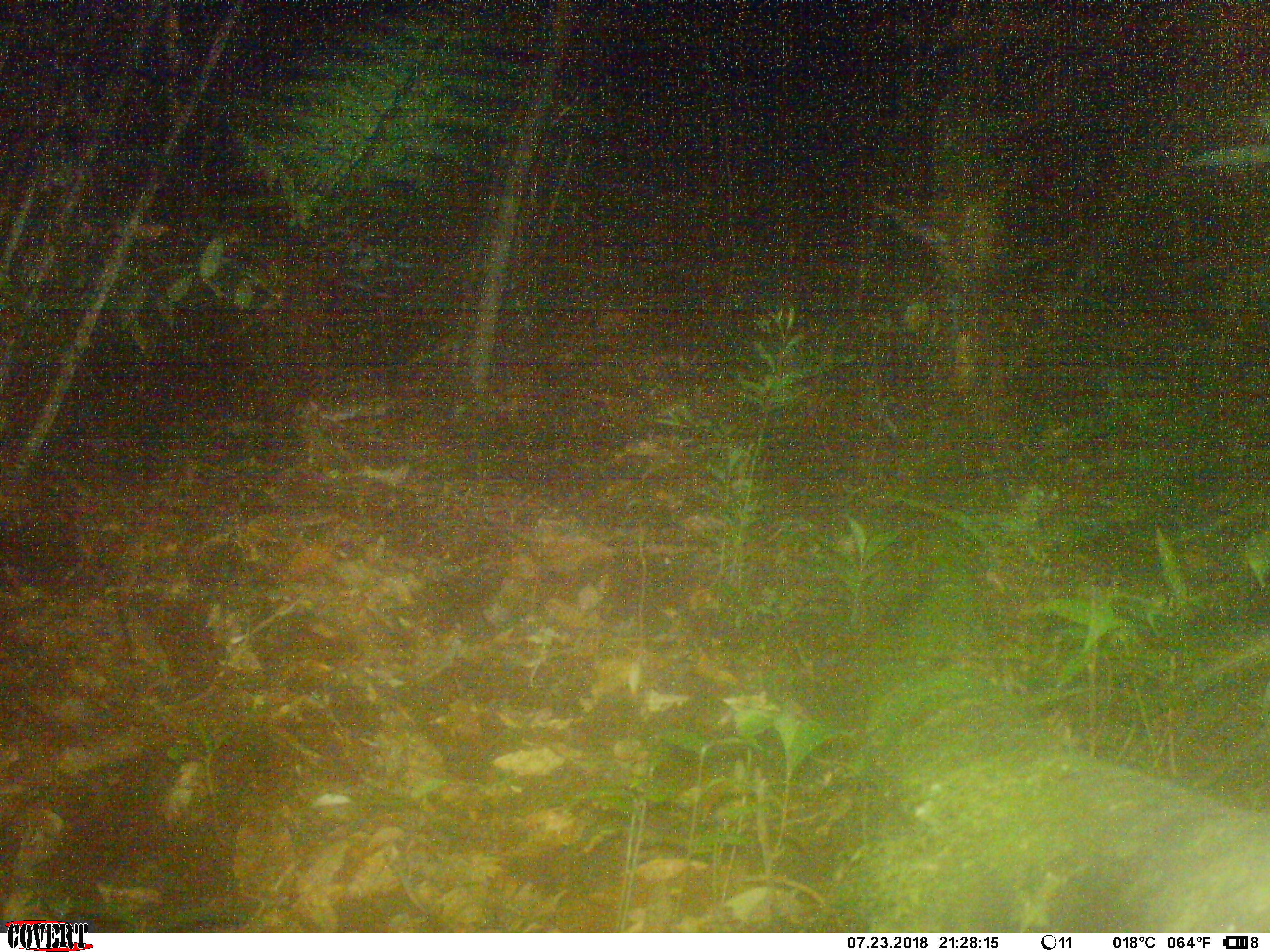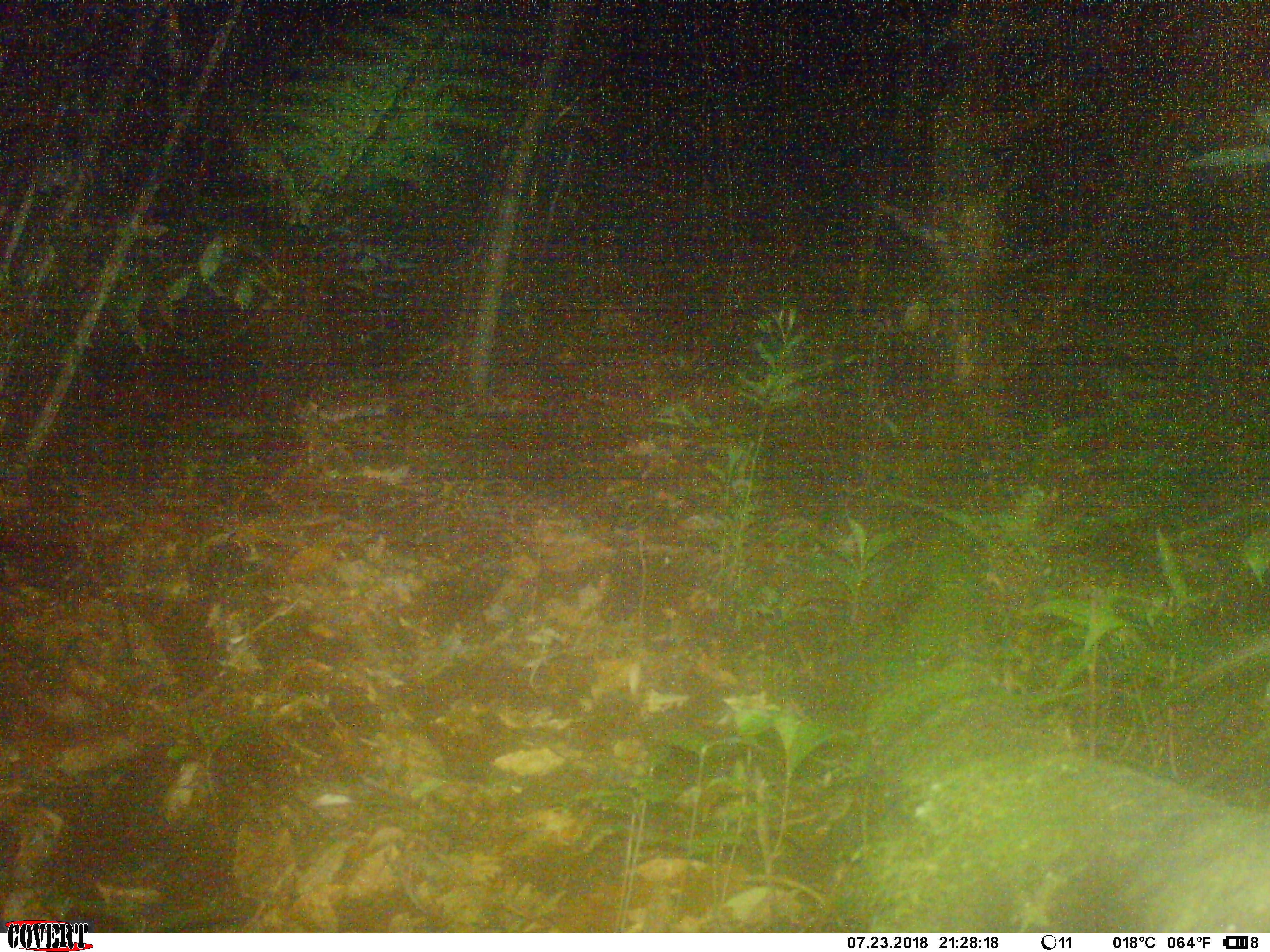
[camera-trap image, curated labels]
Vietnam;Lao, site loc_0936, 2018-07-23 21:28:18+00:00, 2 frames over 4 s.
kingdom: Animalia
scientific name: Animalia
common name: animal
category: unidentified animal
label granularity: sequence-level